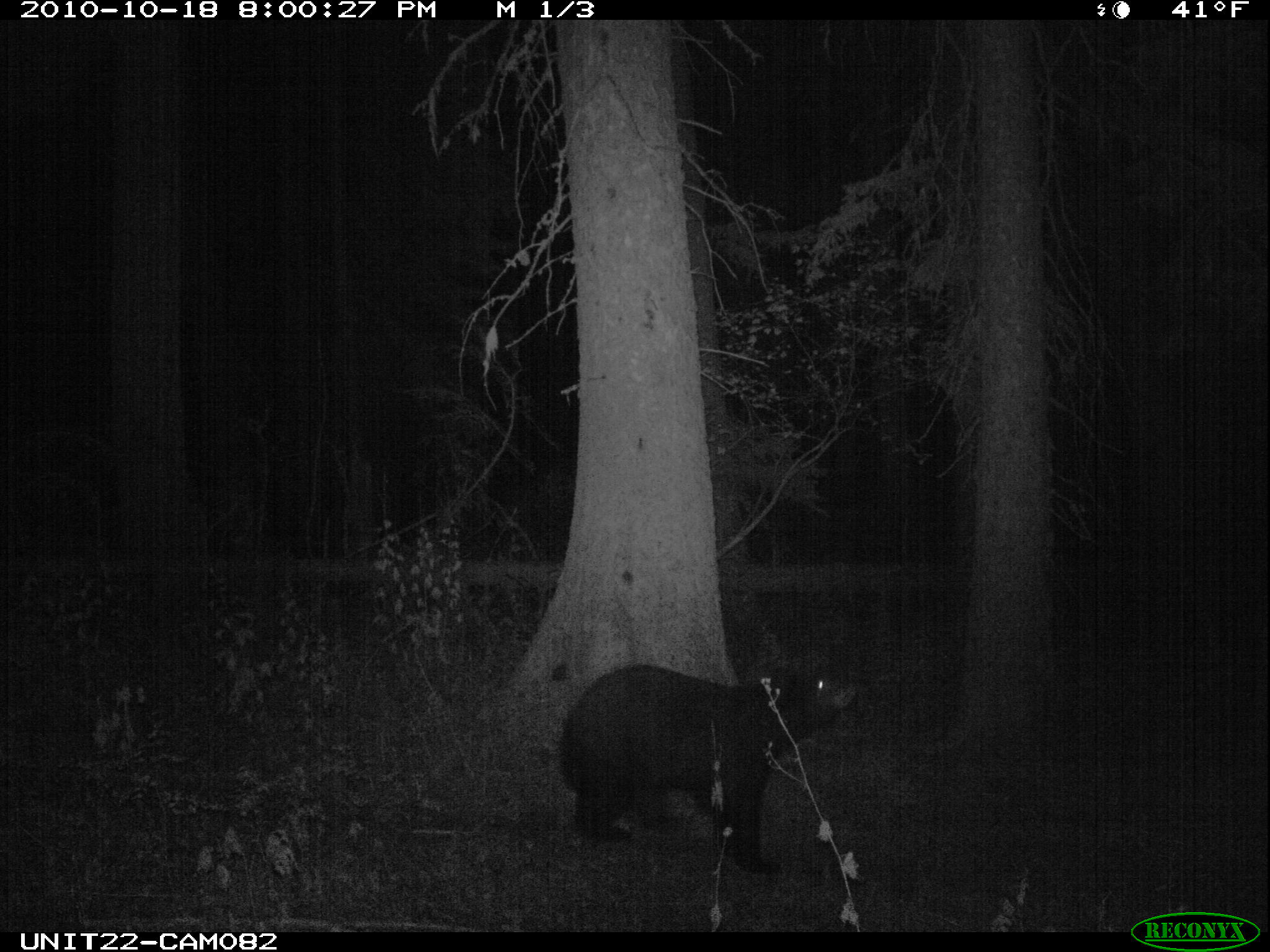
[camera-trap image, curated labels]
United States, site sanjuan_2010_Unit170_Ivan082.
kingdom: Animalia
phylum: Chordata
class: Mammalia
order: Carnivora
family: Ursidae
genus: Ursus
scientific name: Ursus americanus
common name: american black bear